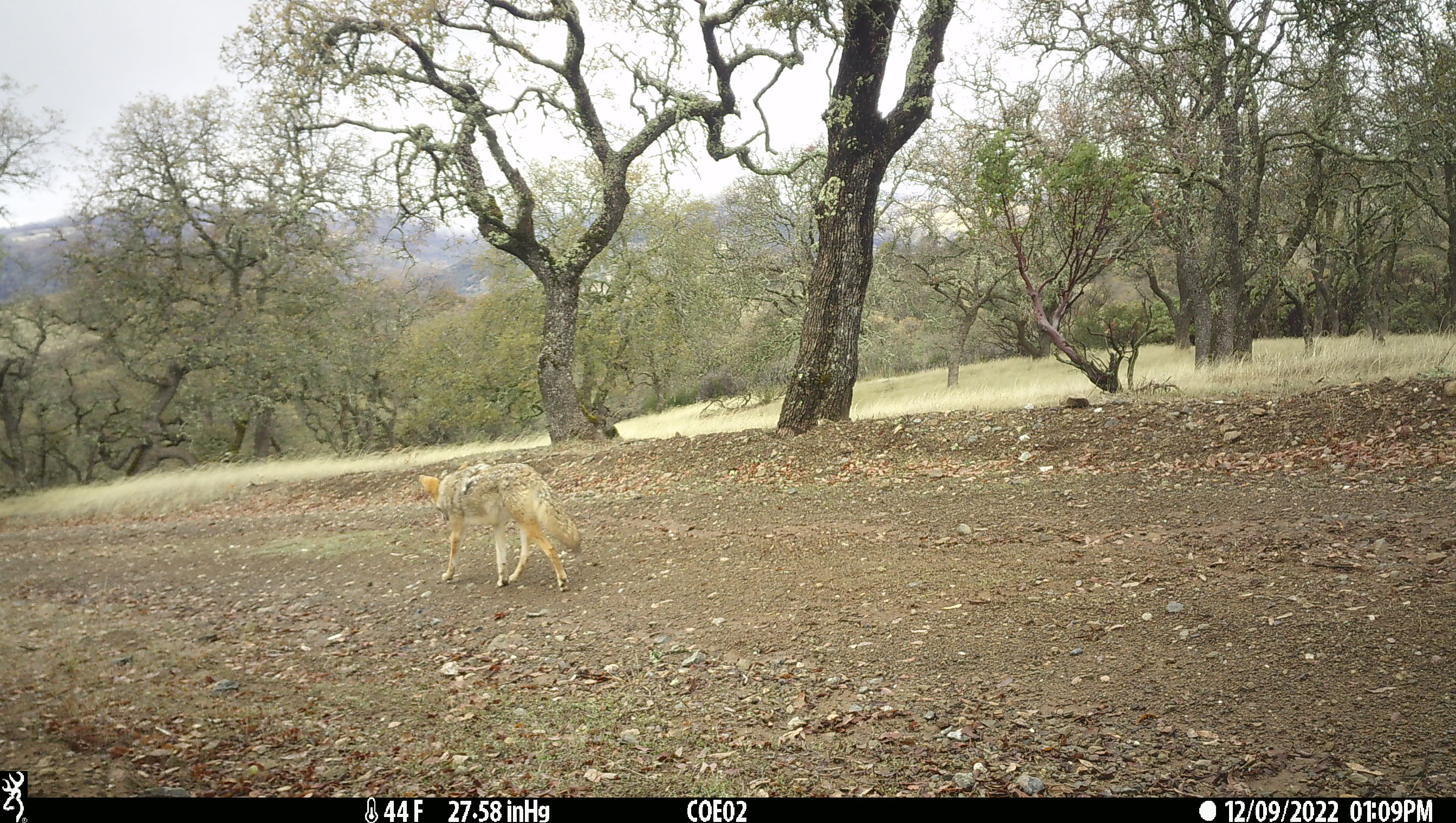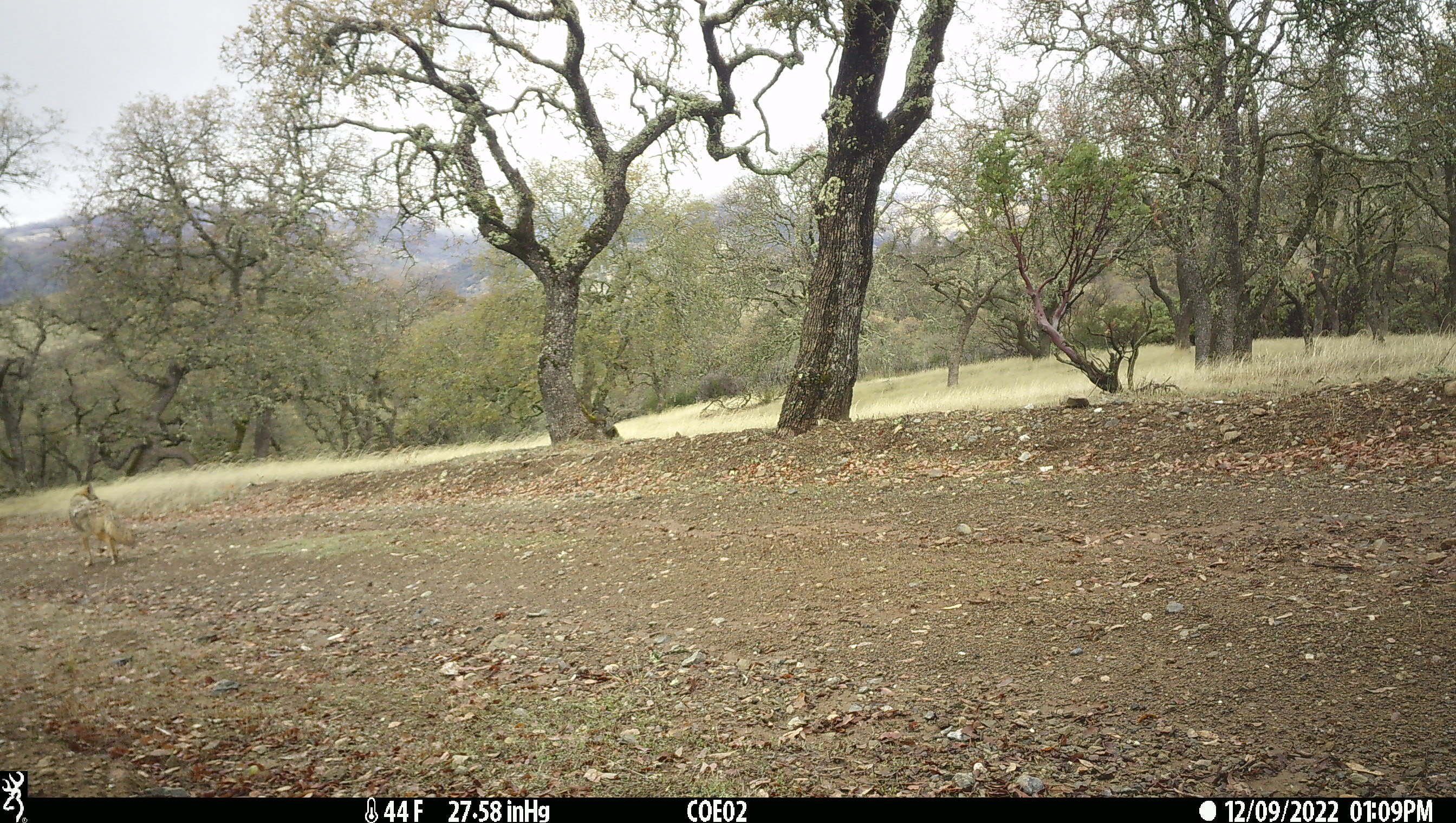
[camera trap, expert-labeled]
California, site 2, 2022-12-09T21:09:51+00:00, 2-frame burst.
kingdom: Animalia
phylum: Chordata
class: Mammalia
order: Carnivora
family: Canidae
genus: Canis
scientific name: Canis latrans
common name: coyote